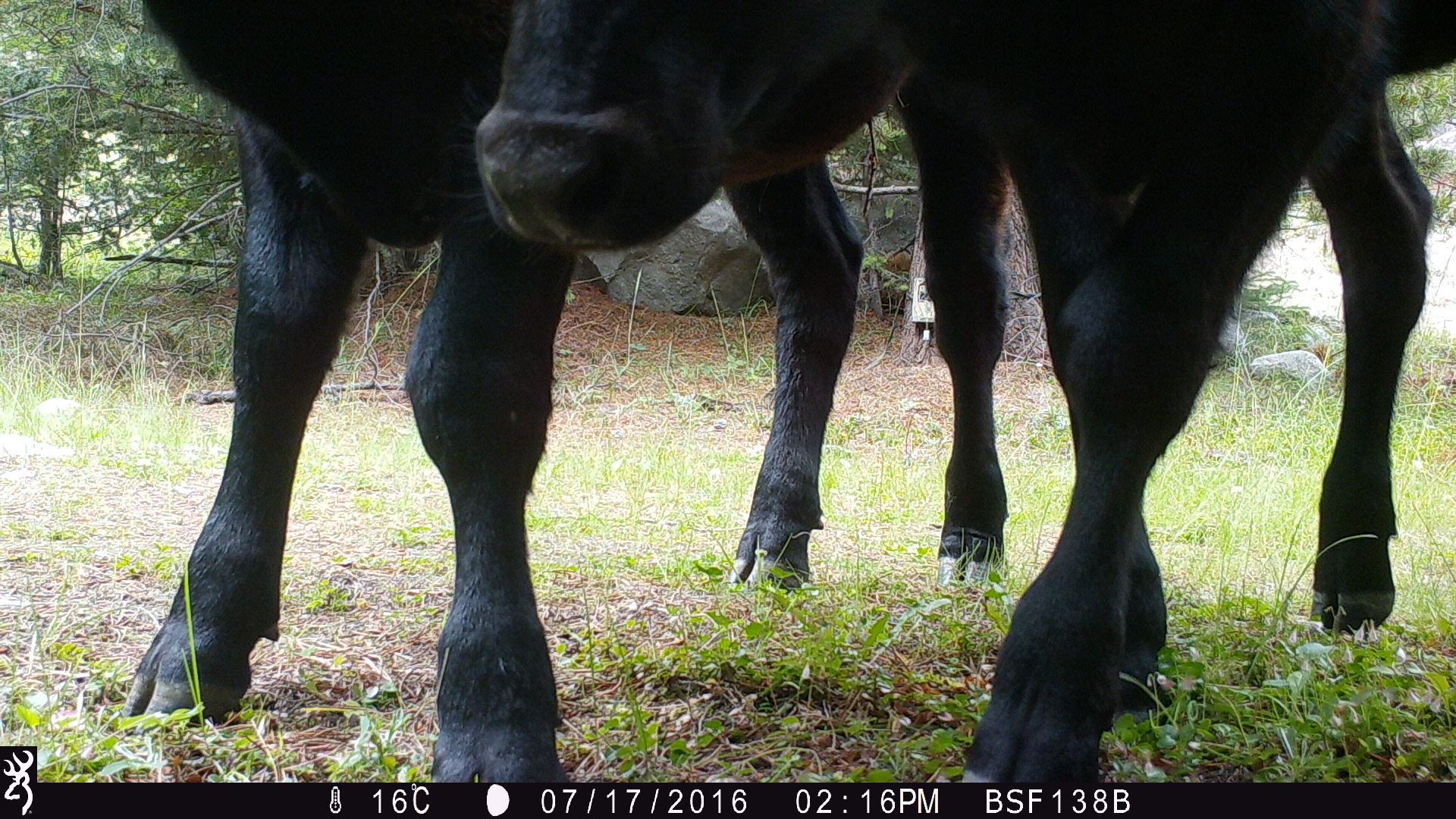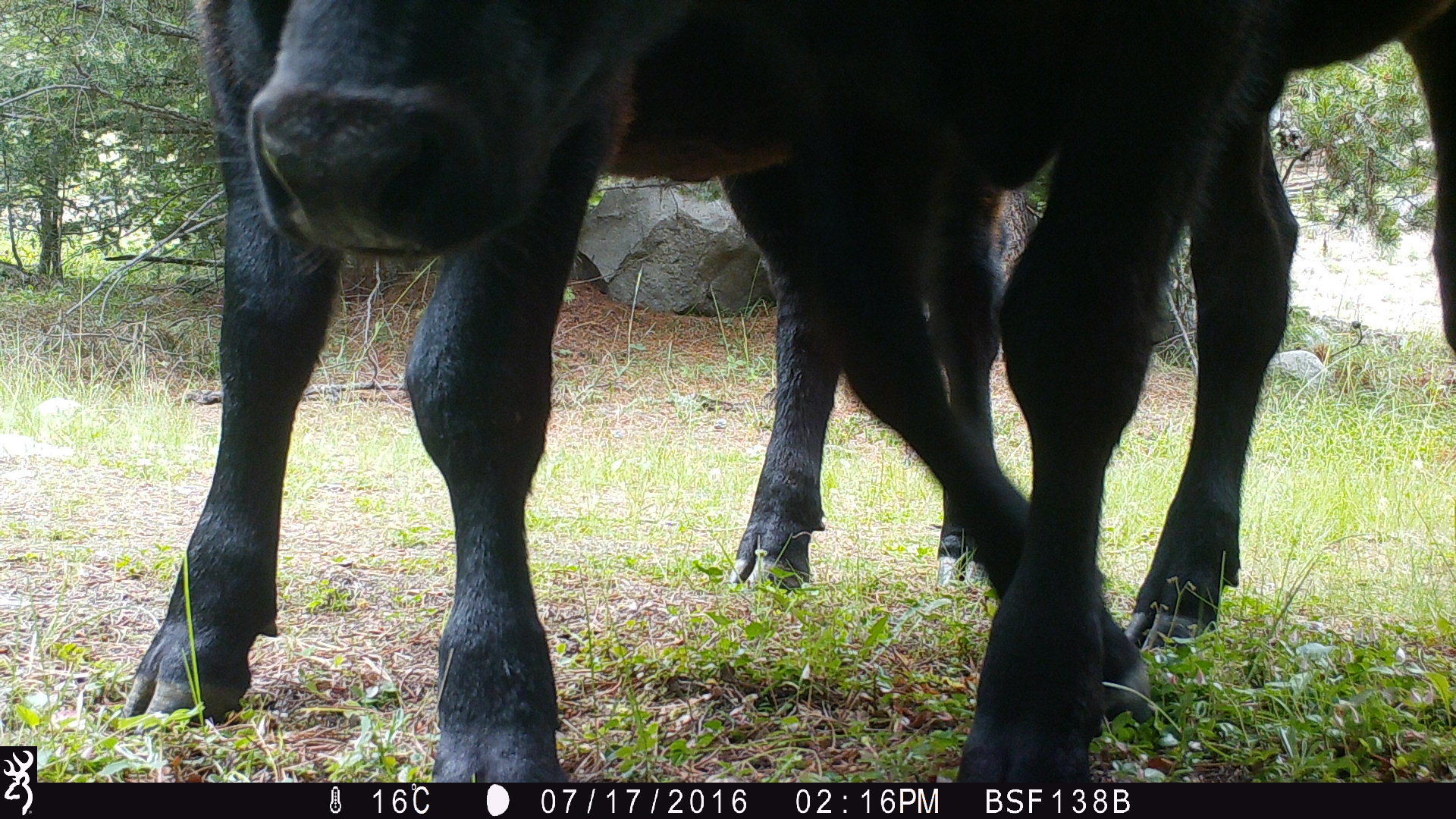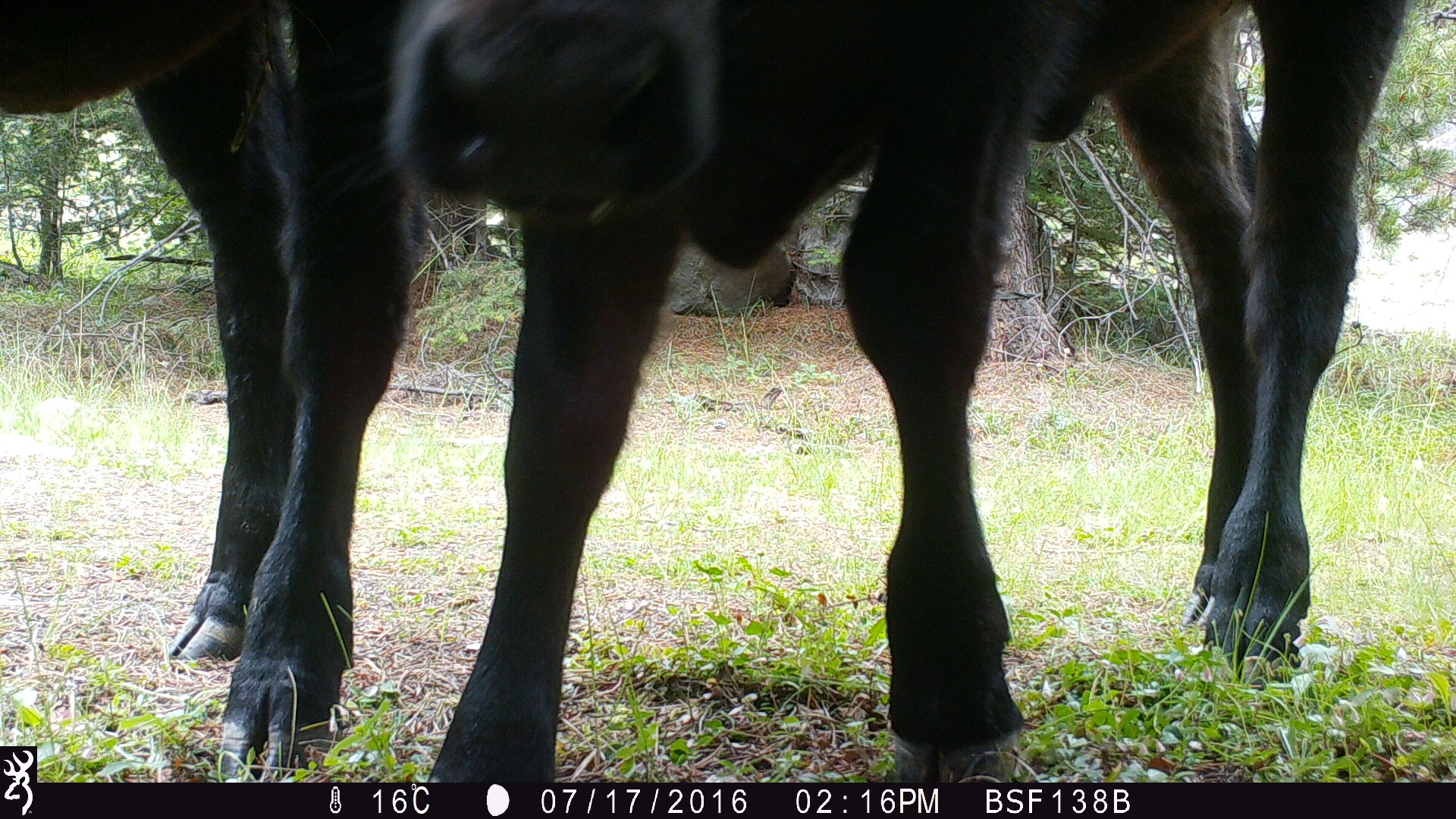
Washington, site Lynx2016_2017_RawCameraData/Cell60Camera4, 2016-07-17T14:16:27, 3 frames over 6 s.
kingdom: Animalia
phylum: Chordata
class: Mammalia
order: Artiodactyla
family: Bovidae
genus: Bos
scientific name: Bos taurus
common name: domestic cattle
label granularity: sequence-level